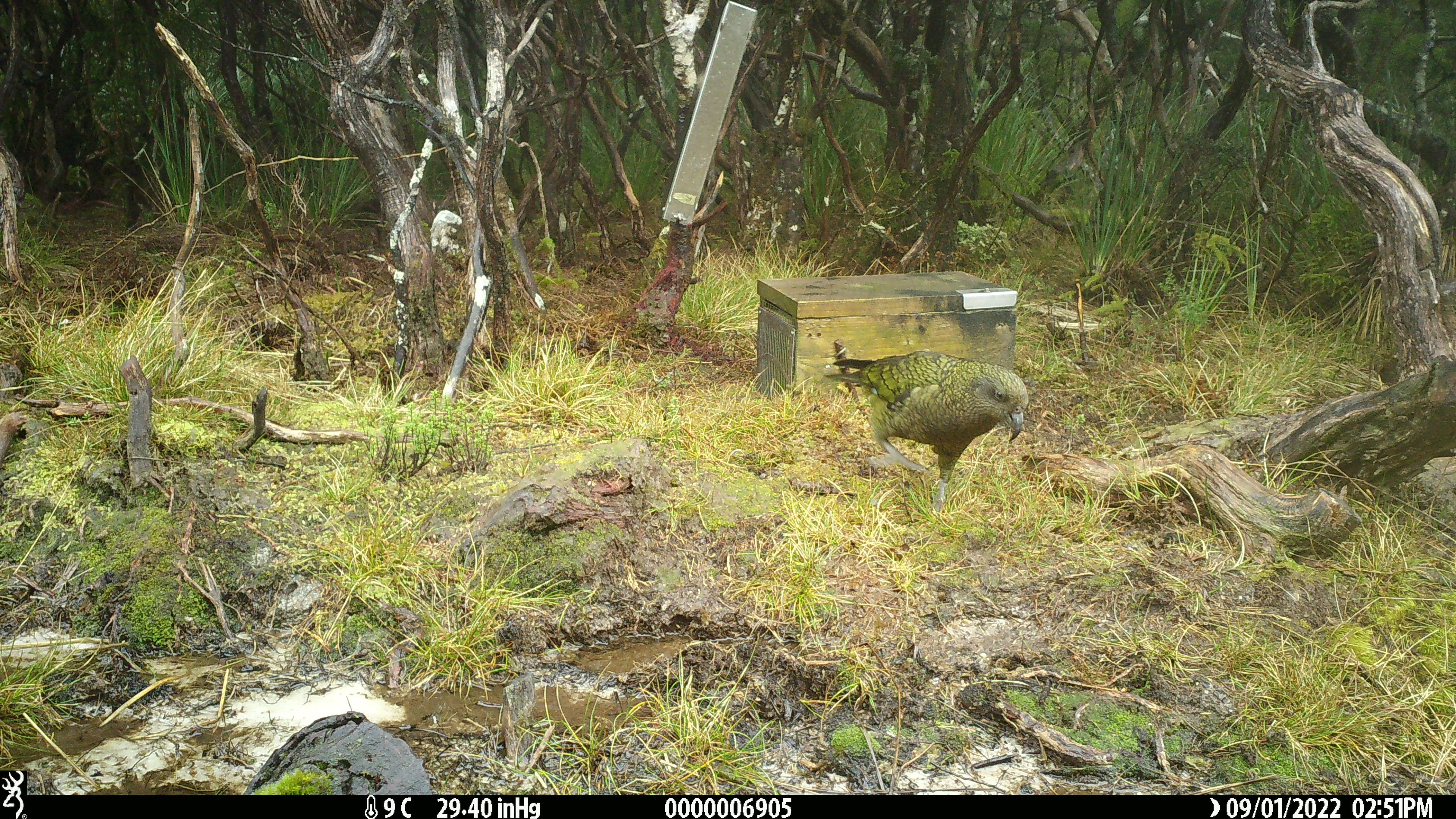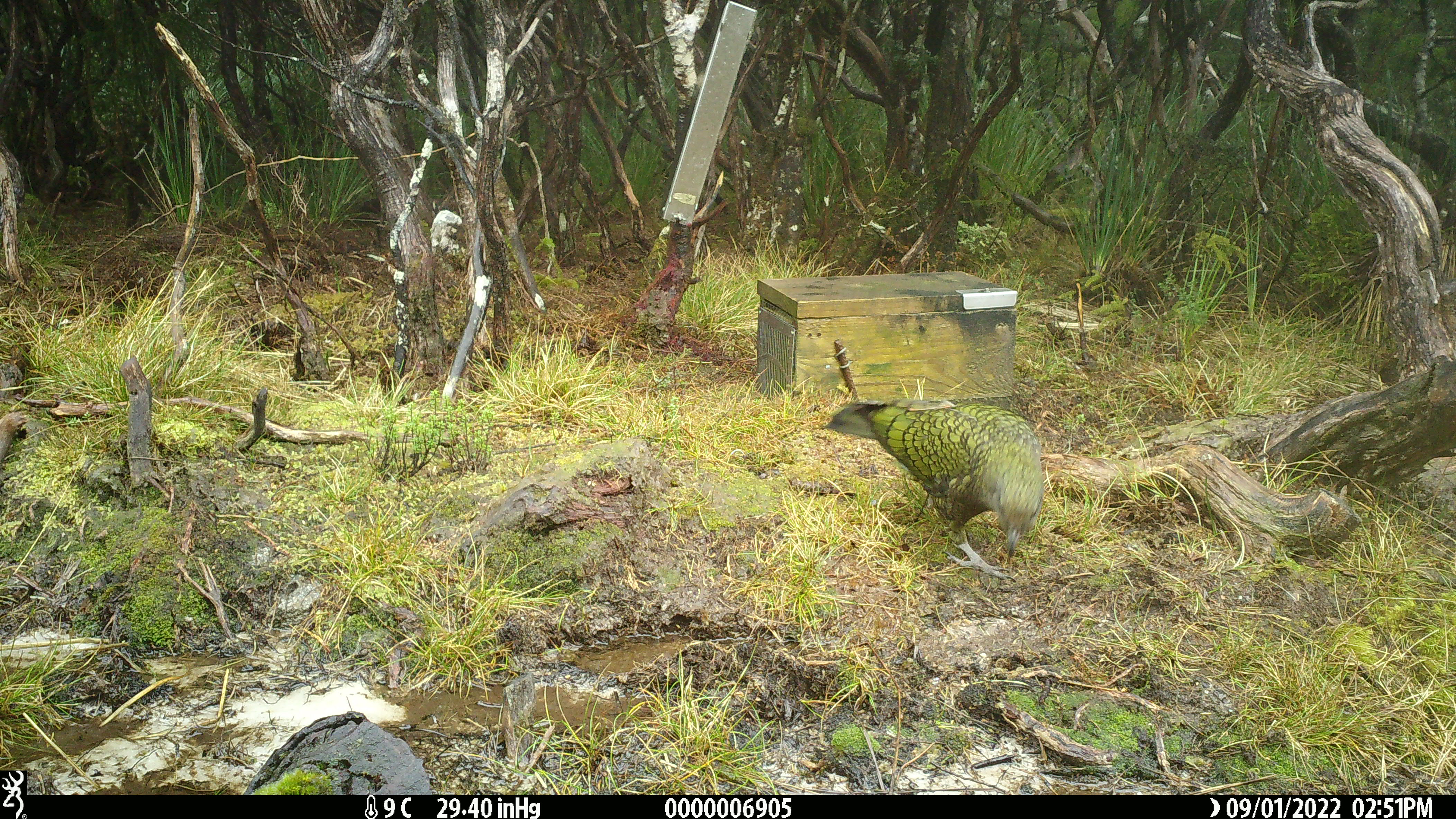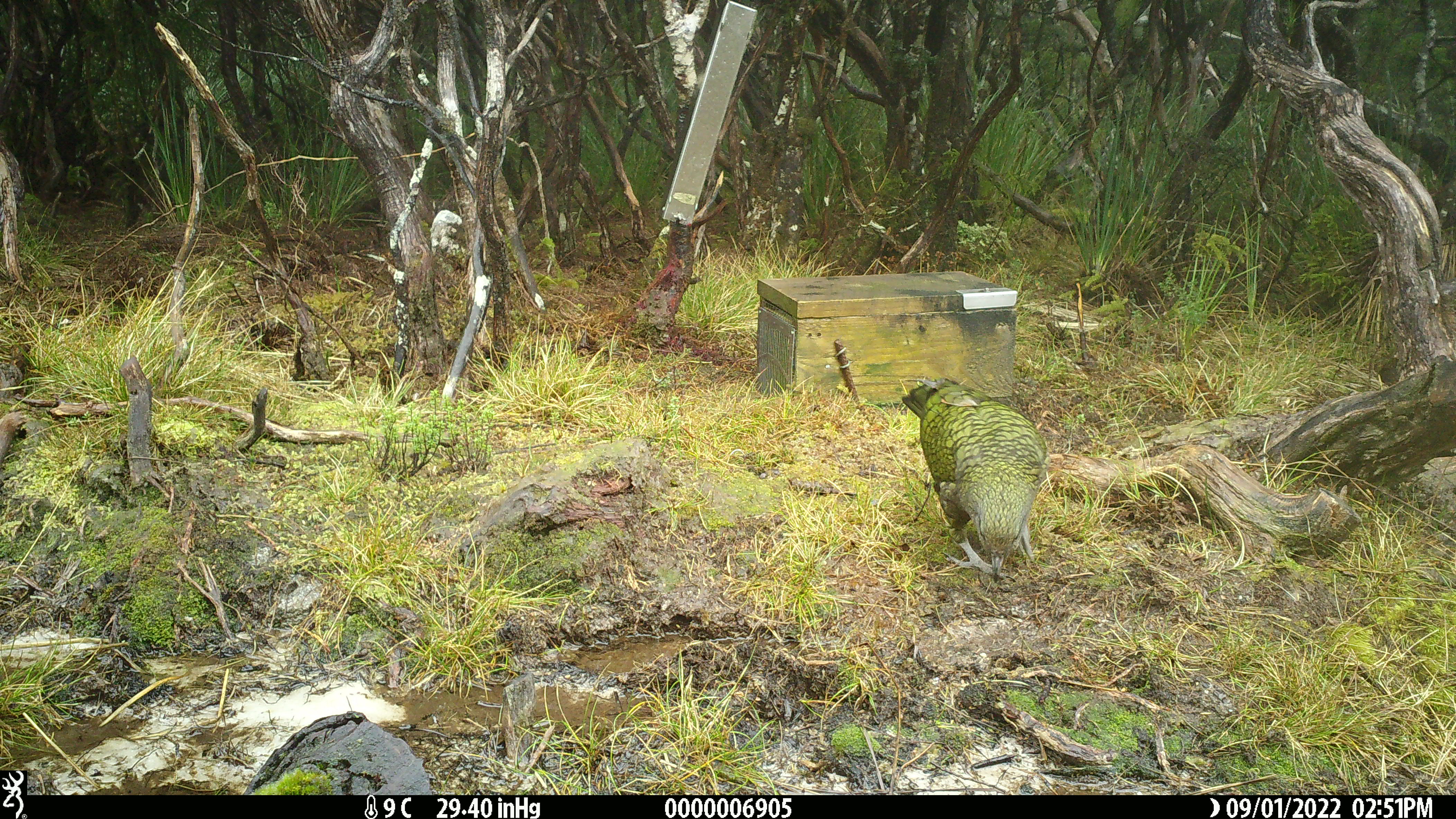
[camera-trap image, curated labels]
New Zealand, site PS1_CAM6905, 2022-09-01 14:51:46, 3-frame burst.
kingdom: Animalia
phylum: Chordata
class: Aves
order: Psittaciformes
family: Strigopidae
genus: Nestor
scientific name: Nestor notabilis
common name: kea